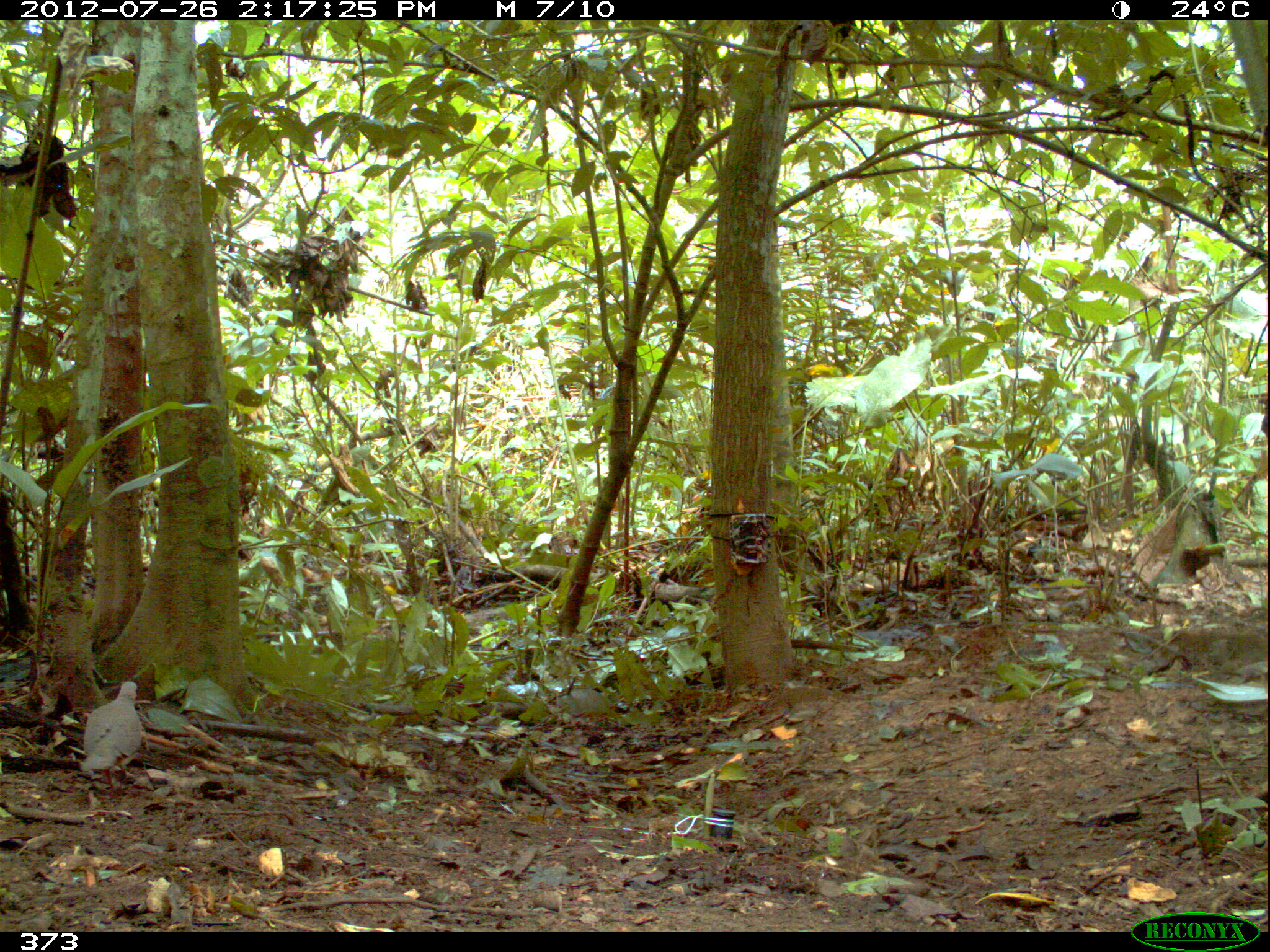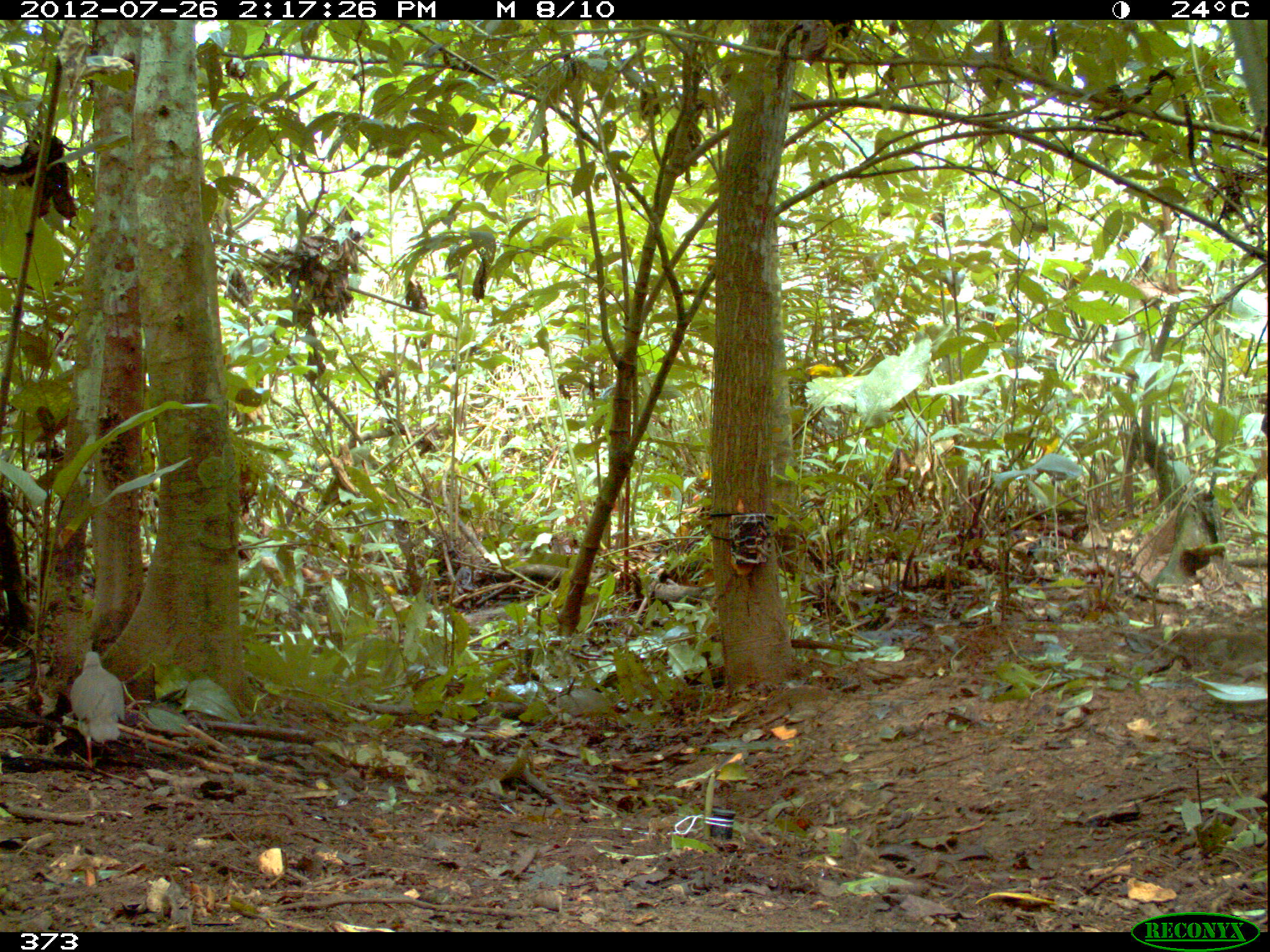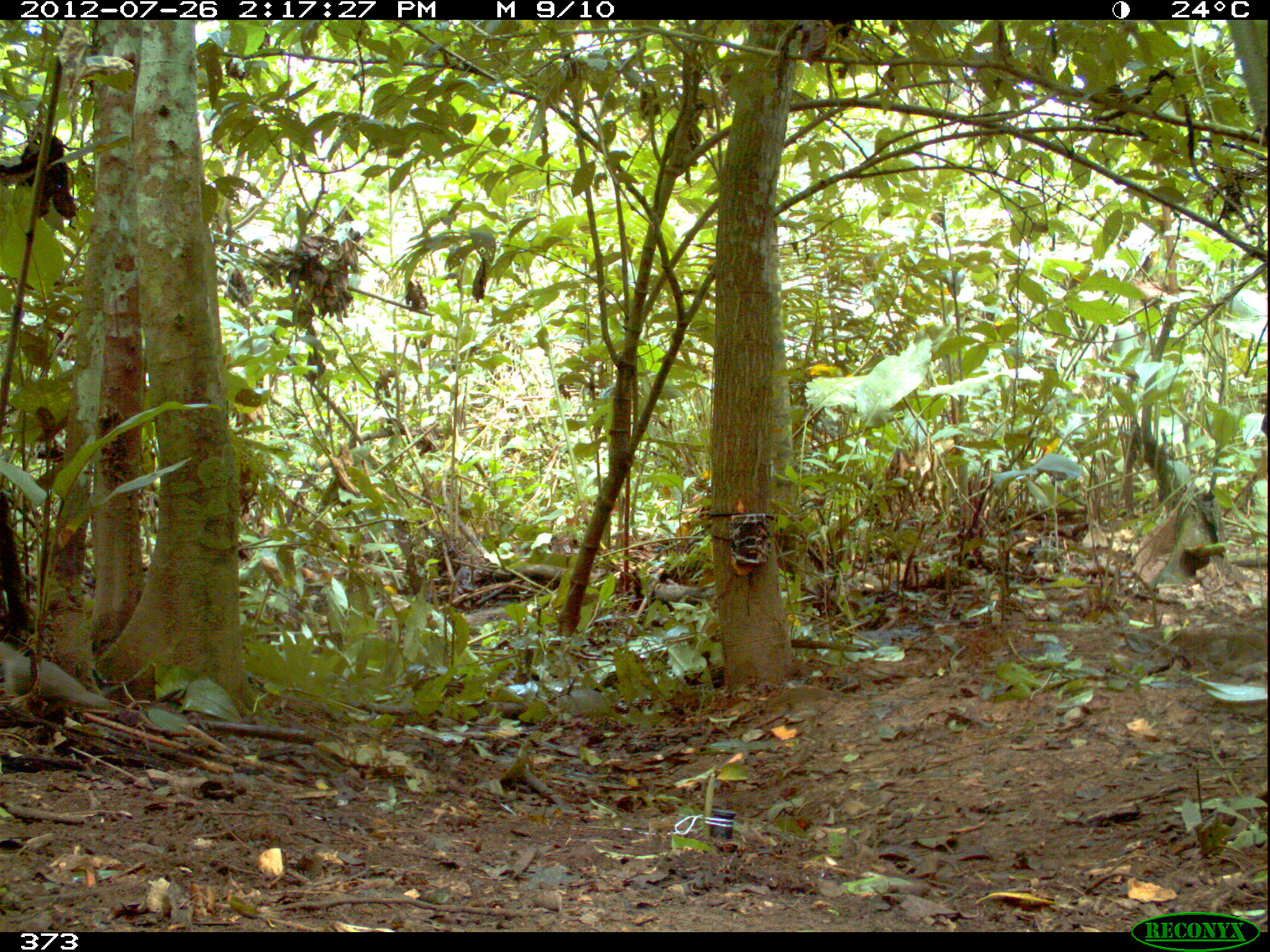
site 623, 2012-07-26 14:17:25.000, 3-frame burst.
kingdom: Animalia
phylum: Chordata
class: Aves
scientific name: Aves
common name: bird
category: unknown bird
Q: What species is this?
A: Unknown bird (bird) (Aves).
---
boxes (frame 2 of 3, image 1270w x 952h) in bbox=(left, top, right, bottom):
unknown bird: bbox=(68, 650, 126, 768)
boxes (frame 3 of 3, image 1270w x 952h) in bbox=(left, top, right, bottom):
unknown bird: bbox=(0, 638, 117, 715)